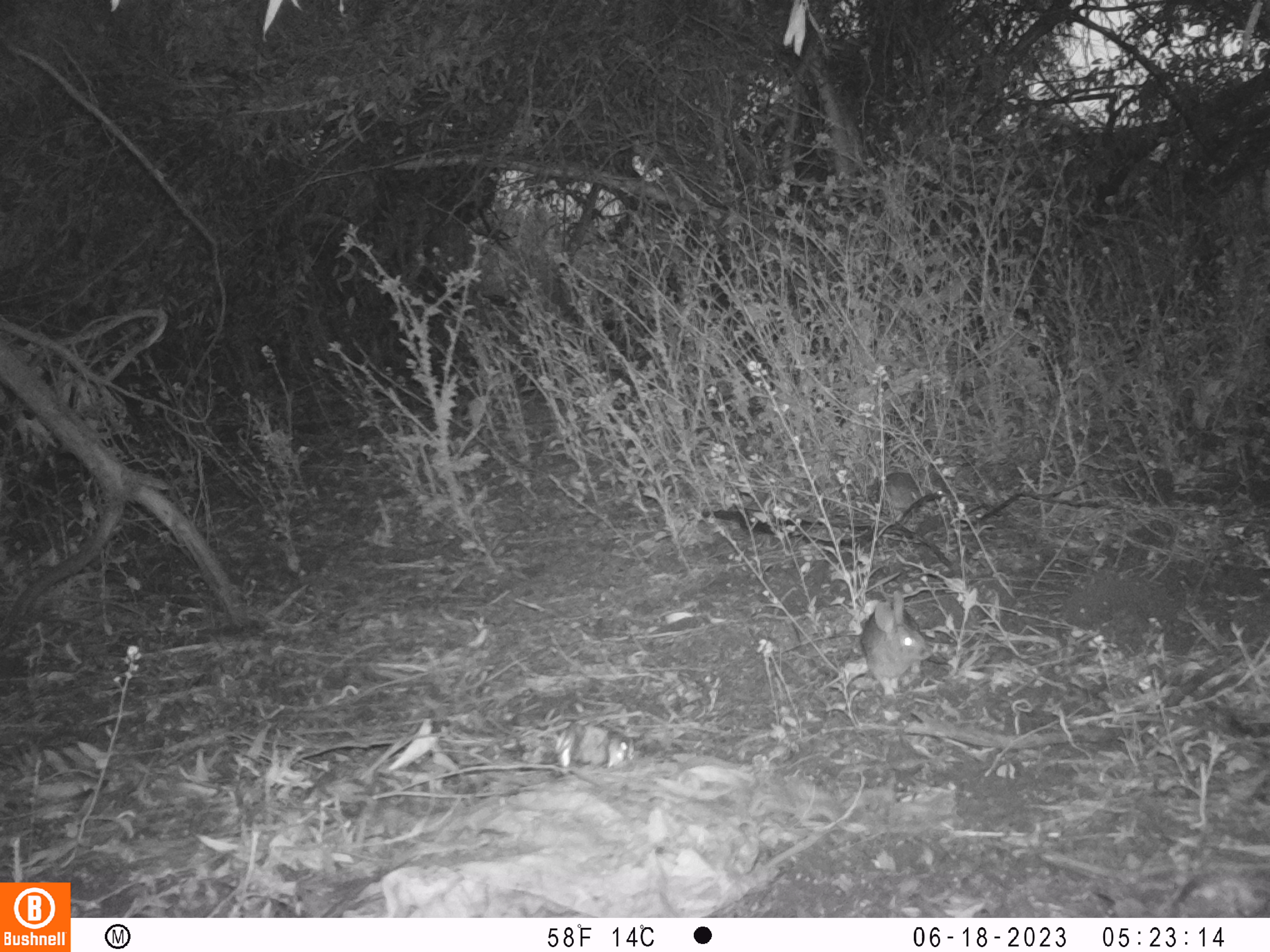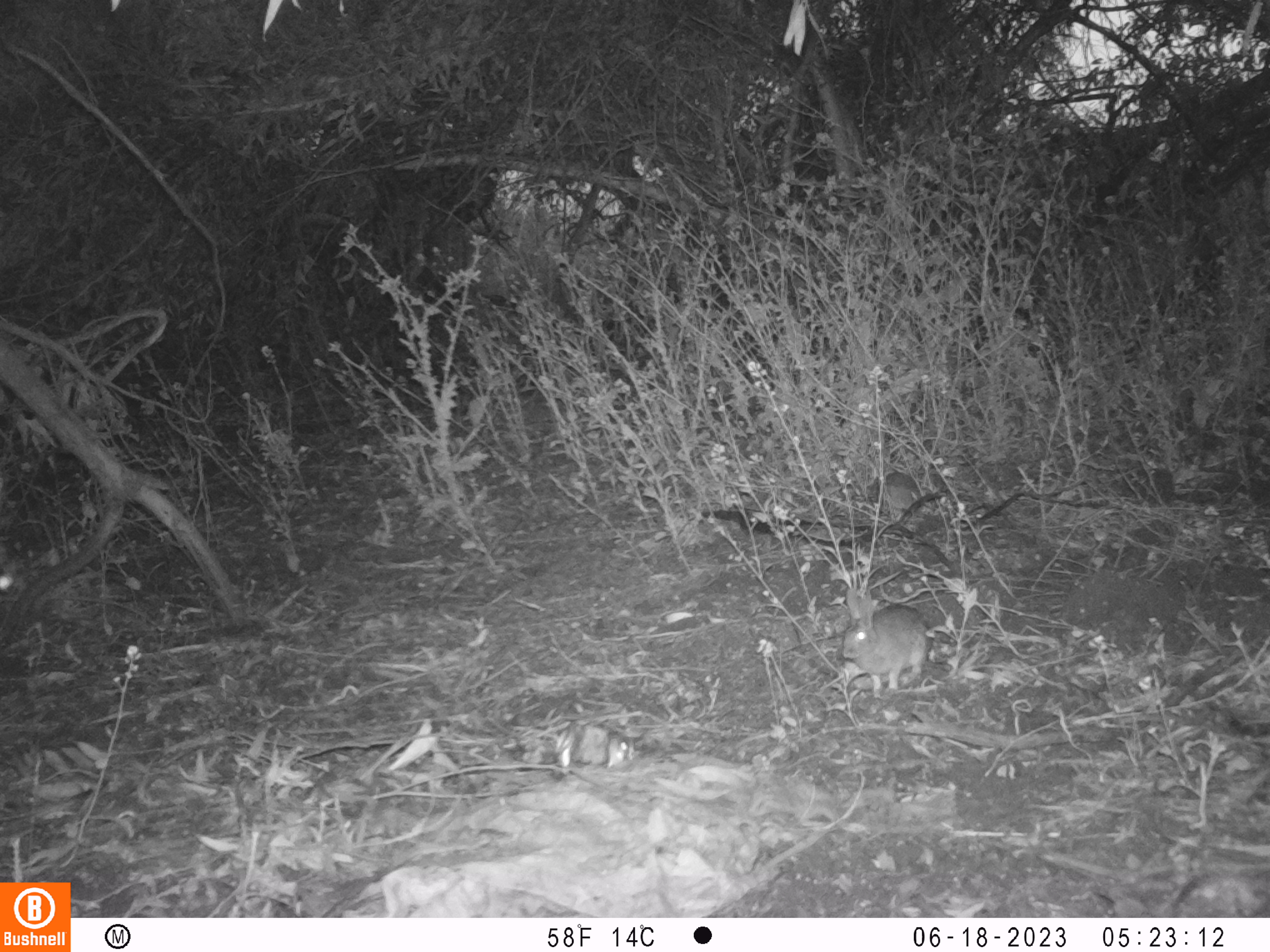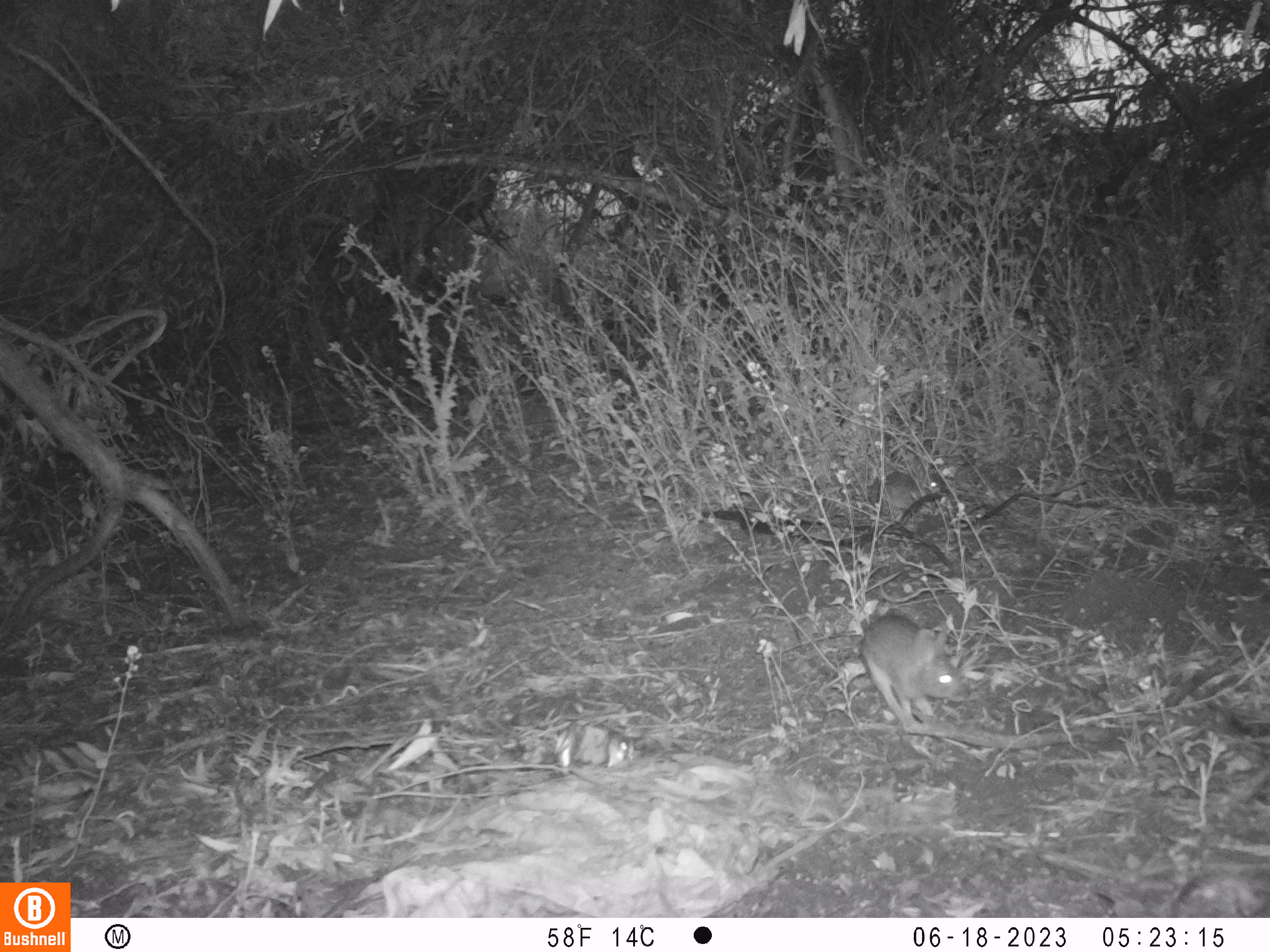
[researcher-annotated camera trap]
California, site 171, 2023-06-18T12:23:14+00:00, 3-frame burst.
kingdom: Animalia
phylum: Chordata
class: Mammalia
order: Lagomorpha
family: Leporidae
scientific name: Leporidae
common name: rabbit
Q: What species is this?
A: Rabbit (Leporidae).